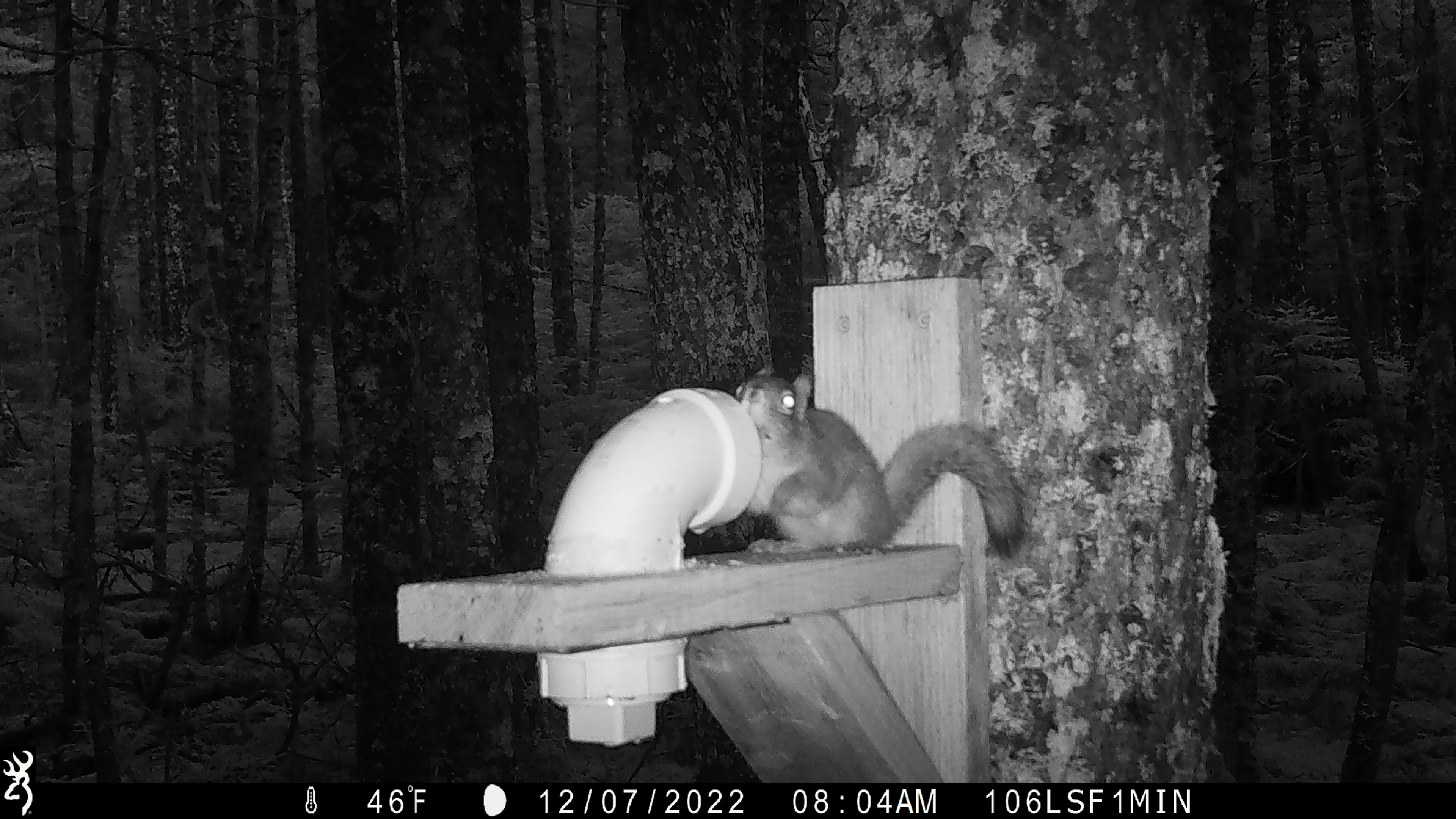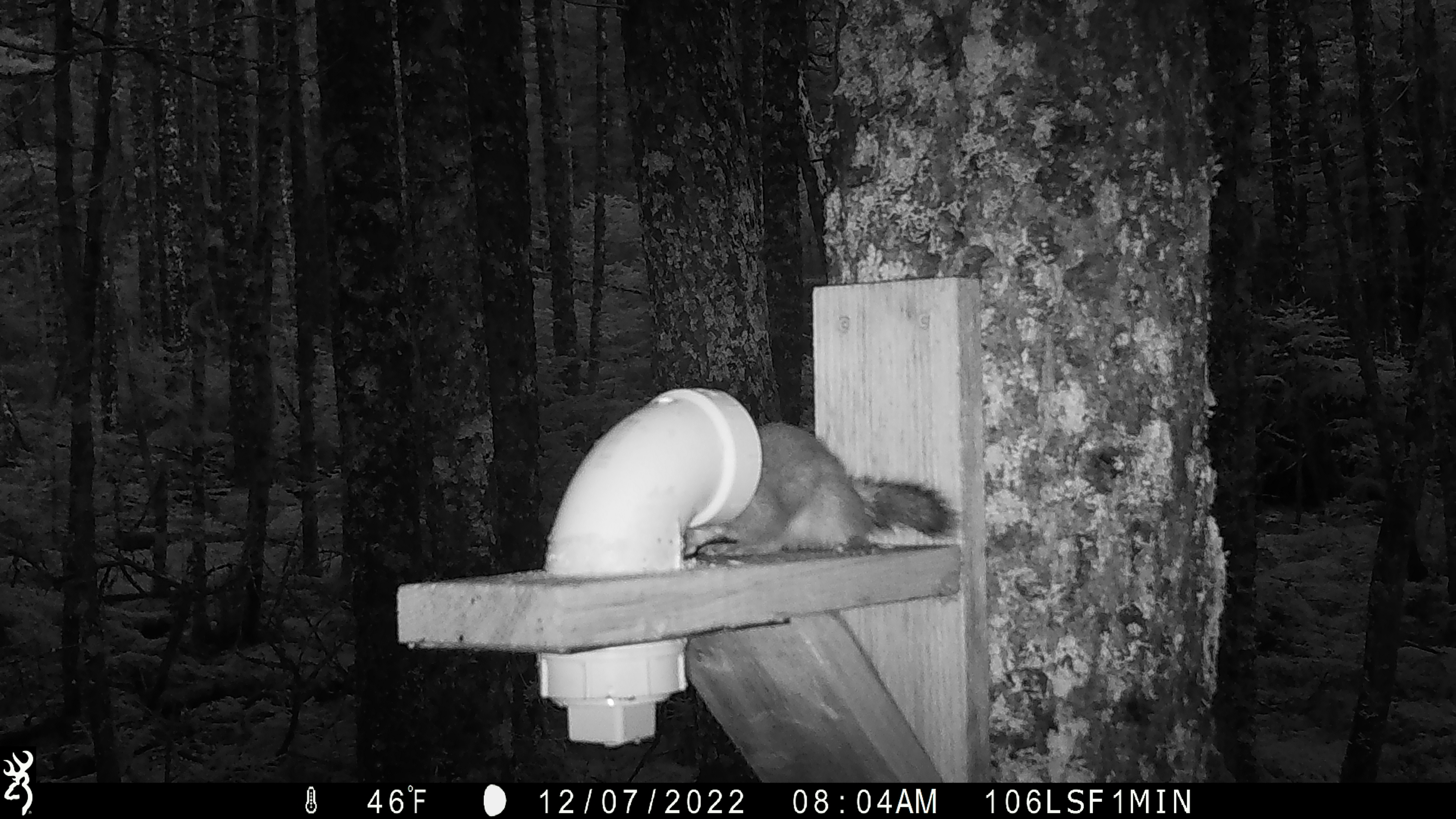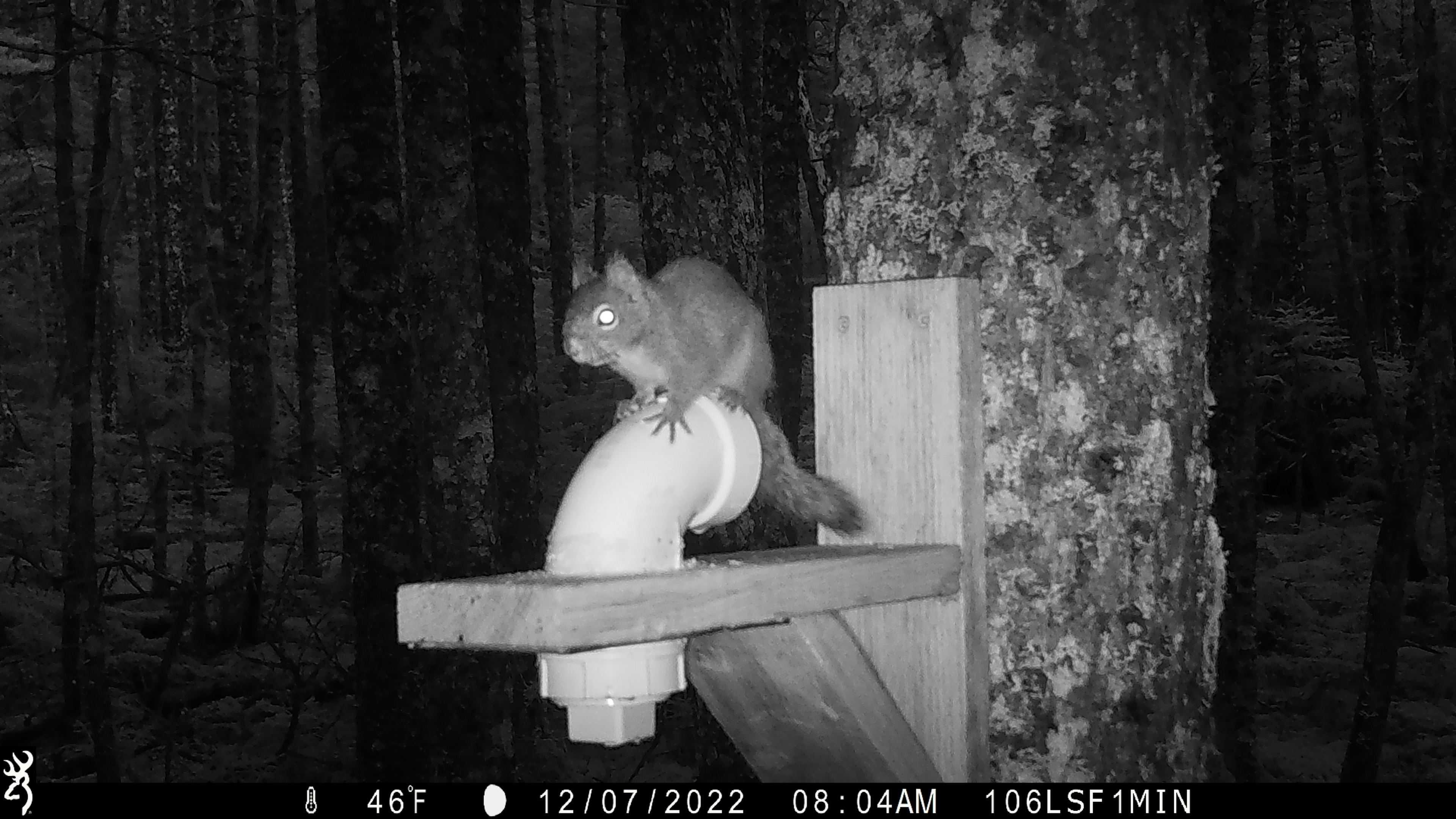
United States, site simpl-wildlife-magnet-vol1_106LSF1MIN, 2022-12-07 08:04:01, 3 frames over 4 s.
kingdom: Animalia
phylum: Chordata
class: Mammalia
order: Rodentia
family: Sciuridae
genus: Tamiasciurus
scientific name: Tamiasciurus hudsonicus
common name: red squirrel